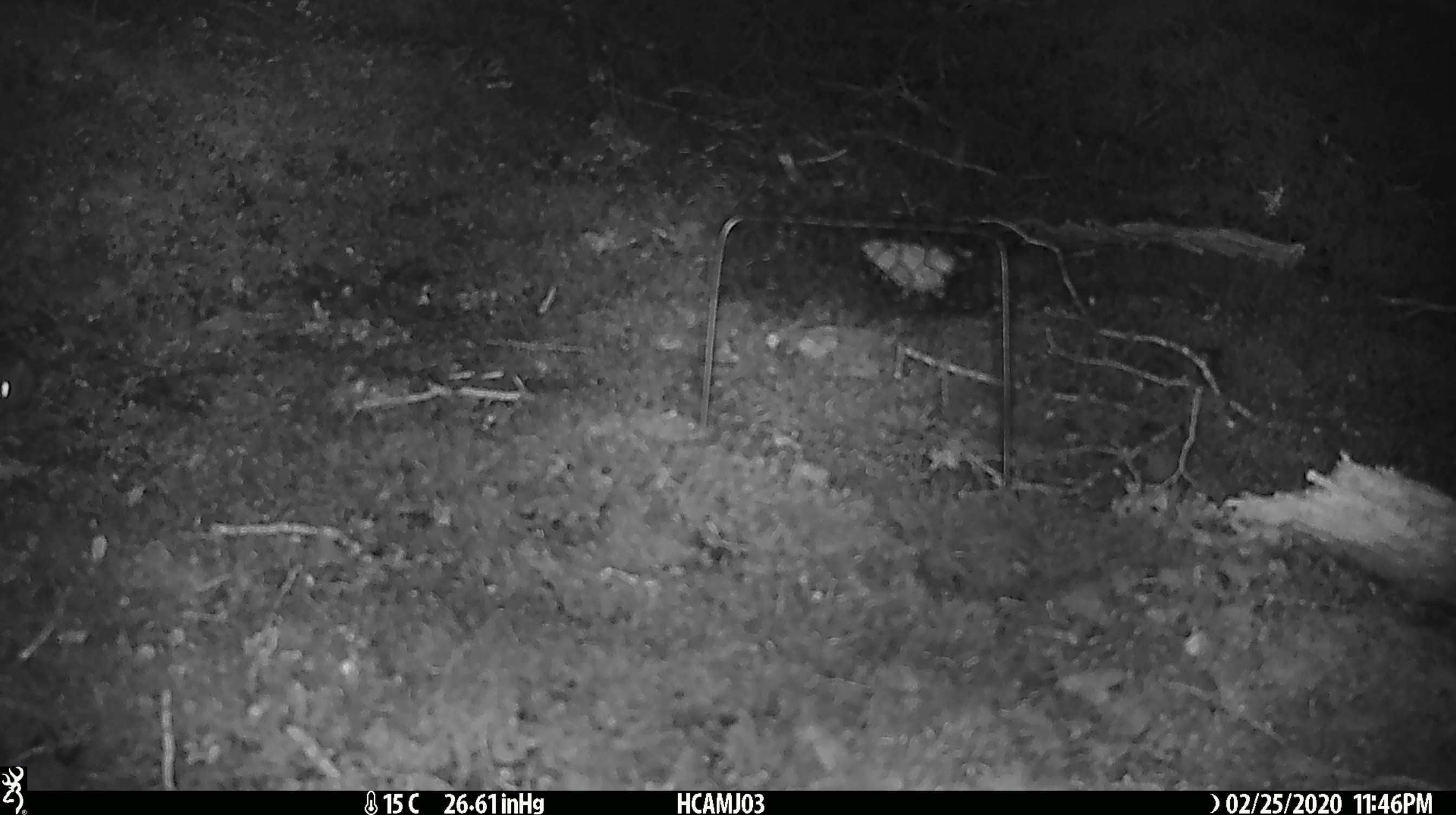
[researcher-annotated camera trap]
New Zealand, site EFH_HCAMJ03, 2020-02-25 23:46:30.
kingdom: Animalia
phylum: Chordata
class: Mammalia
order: Rodentia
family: Muridae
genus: Mus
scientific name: Mus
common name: mouse